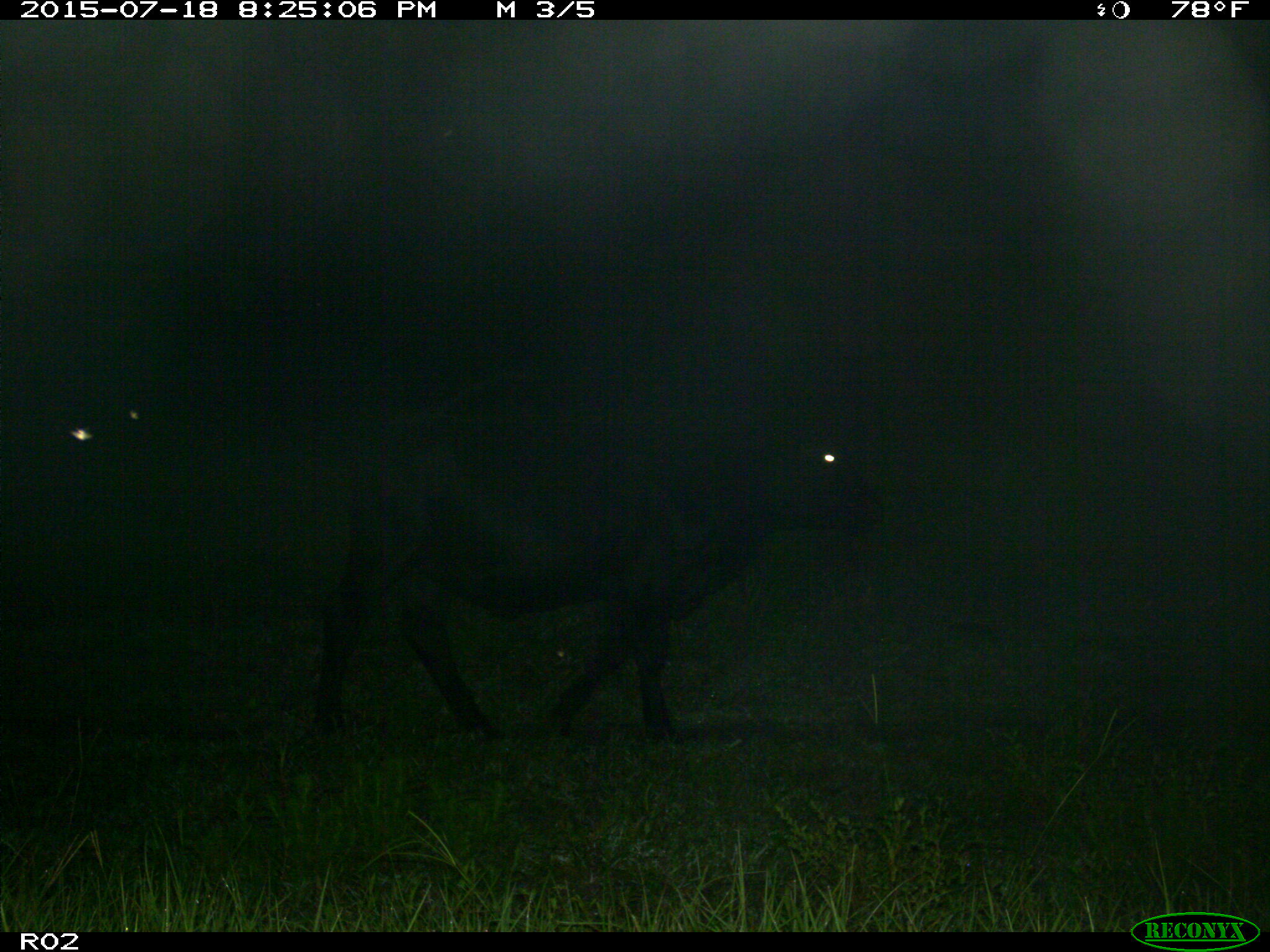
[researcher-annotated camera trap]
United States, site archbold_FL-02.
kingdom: Animalia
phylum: Chordata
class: Mammalia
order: Artiodactyla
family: Bovidae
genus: Bos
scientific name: Bos taurus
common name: domestic cow